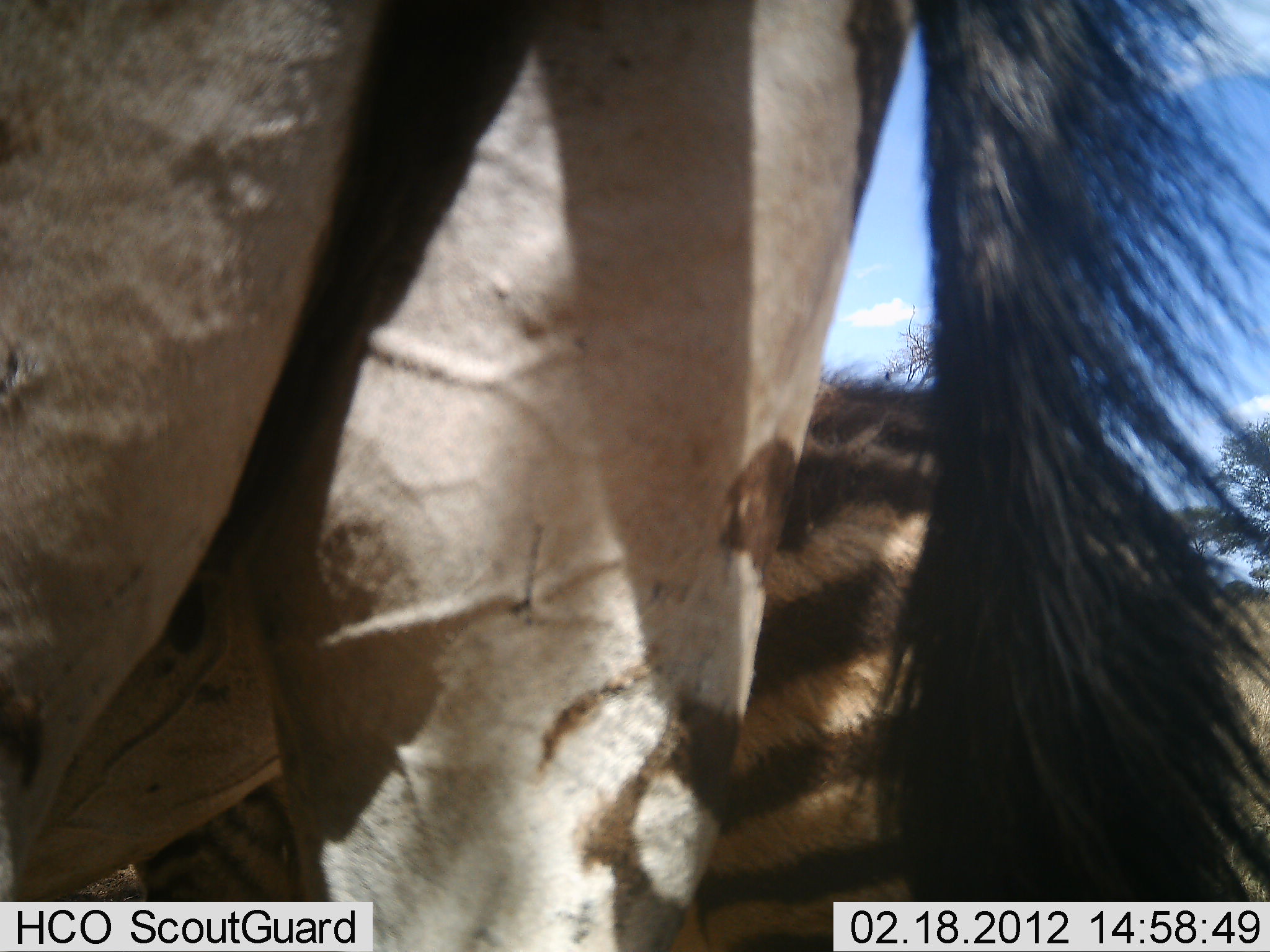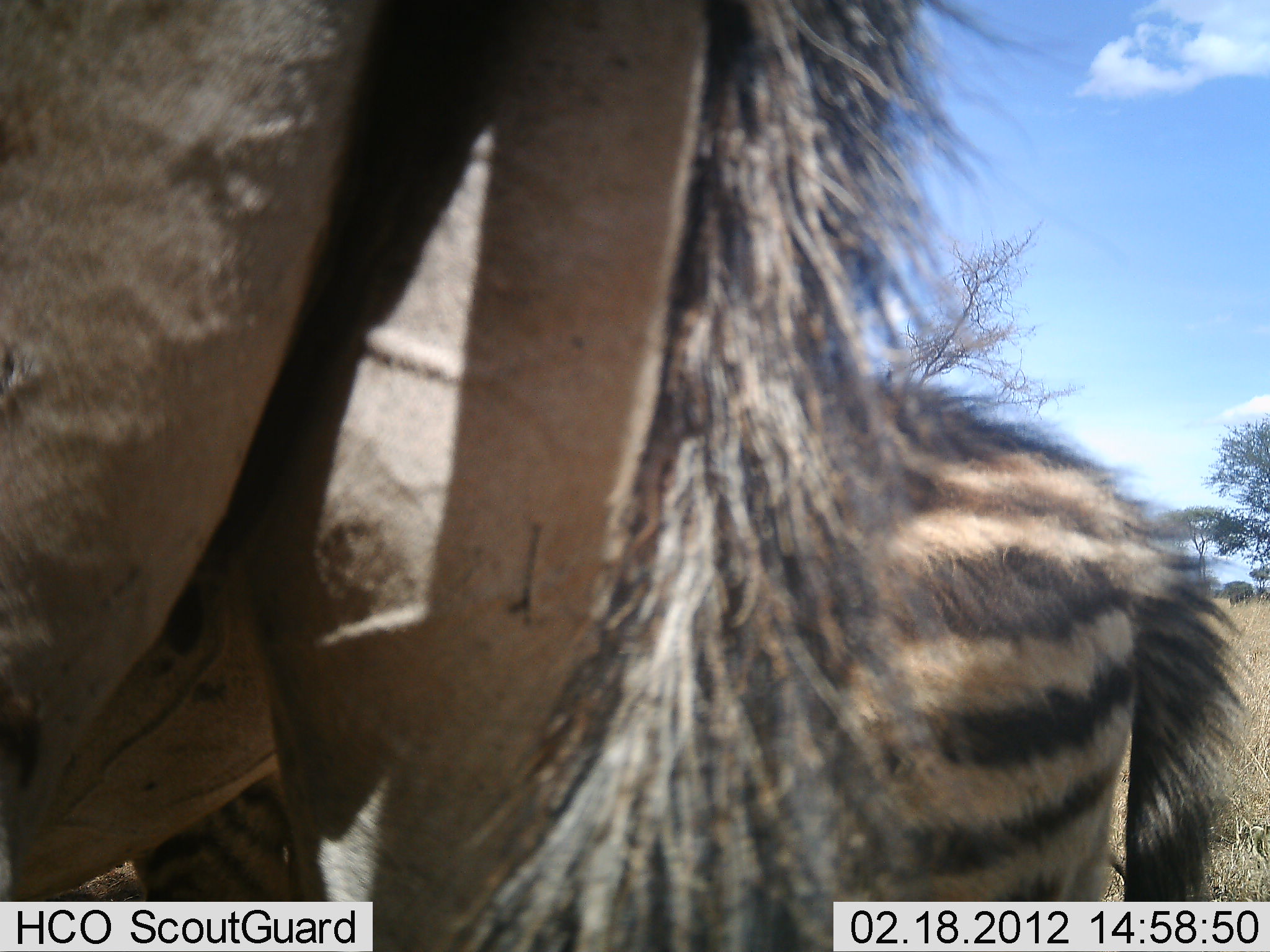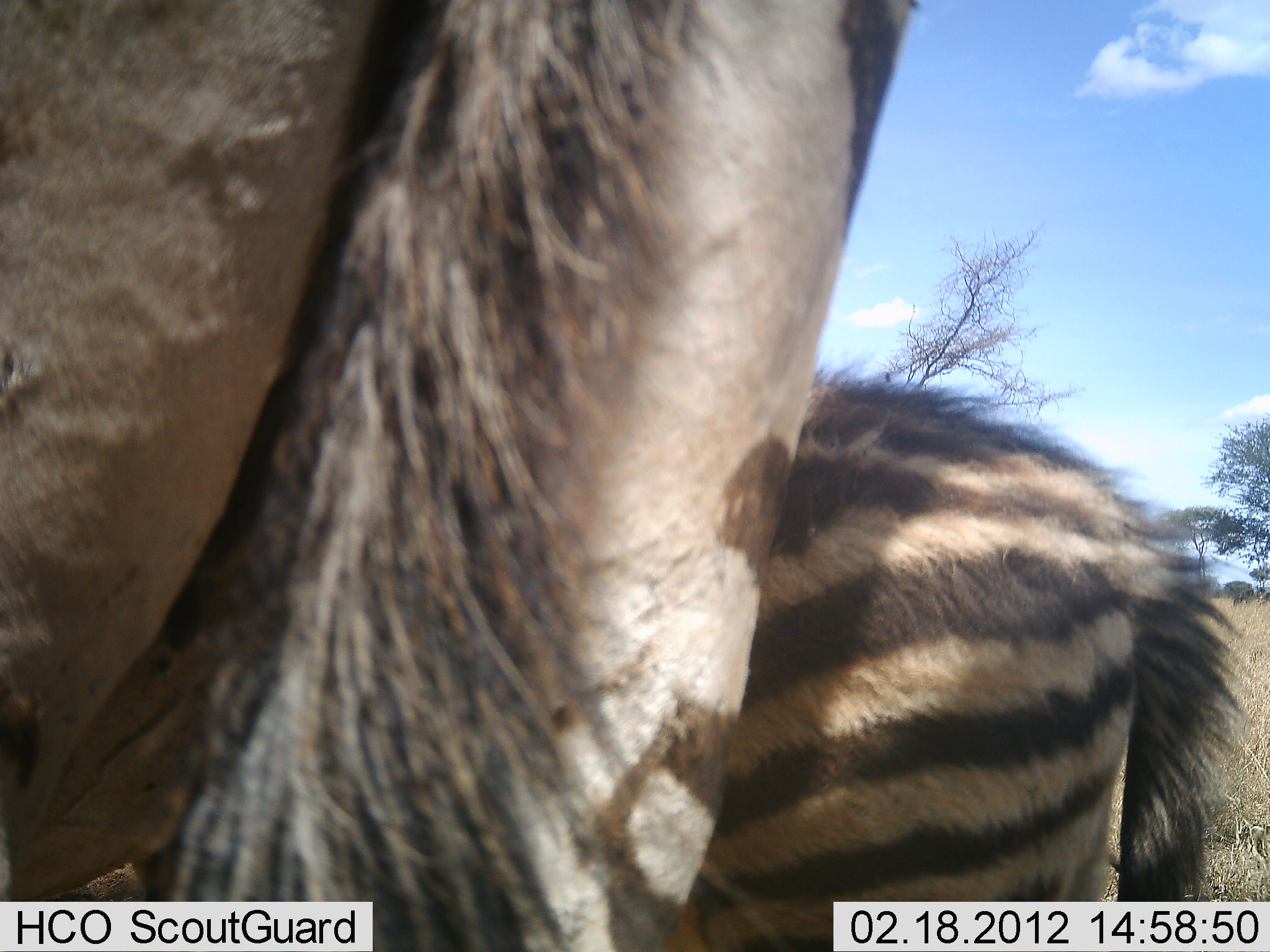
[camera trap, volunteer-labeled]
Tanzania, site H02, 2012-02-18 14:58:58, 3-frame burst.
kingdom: Animalia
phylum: Chordata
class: Mammalia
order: Perissodactyla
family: Equidae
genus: Equus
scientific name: Equus quagga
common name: plains zebra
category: zebra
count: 2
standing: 96%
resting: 0%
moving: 0%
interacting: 7%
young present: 41%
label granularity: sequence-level